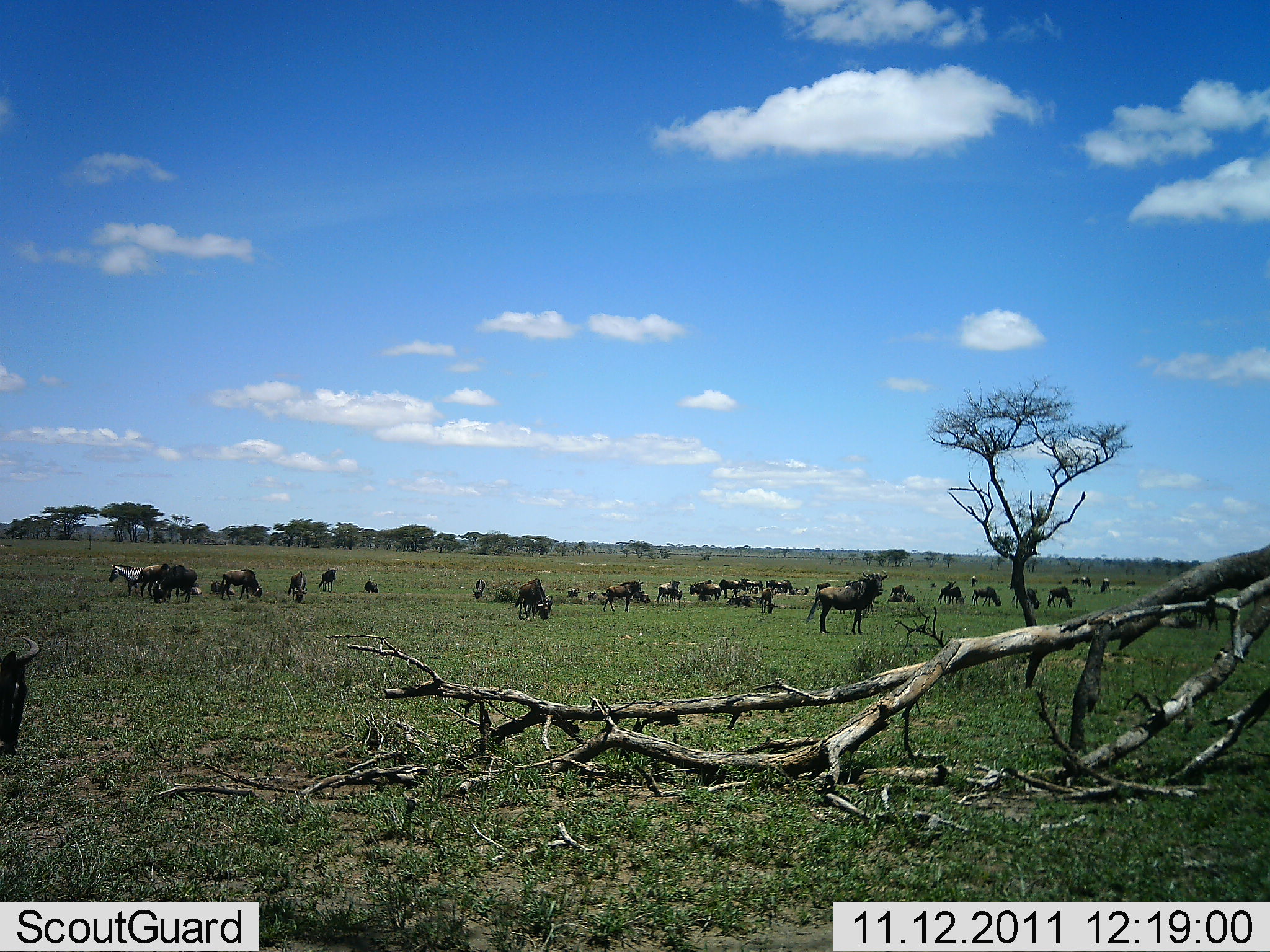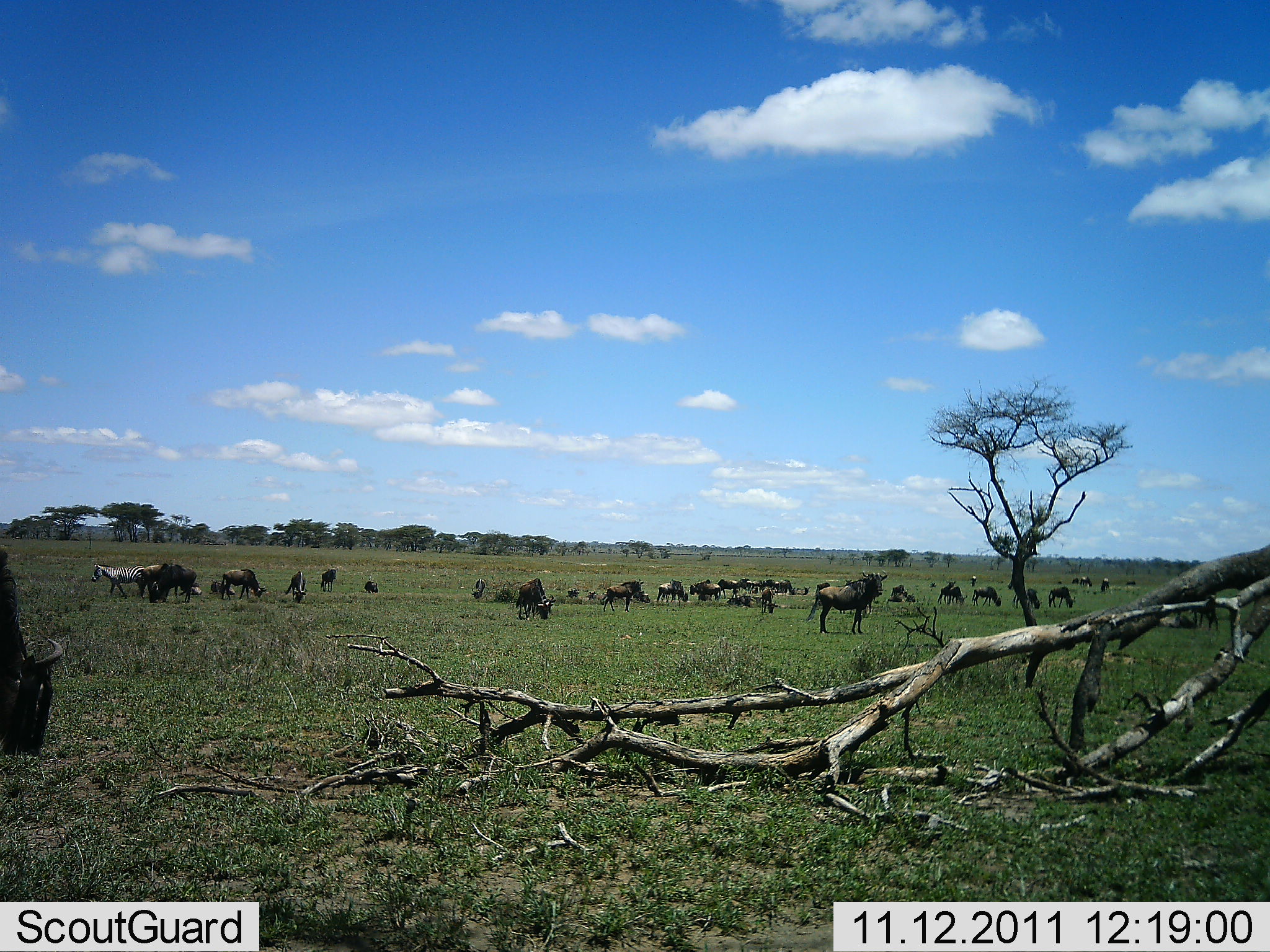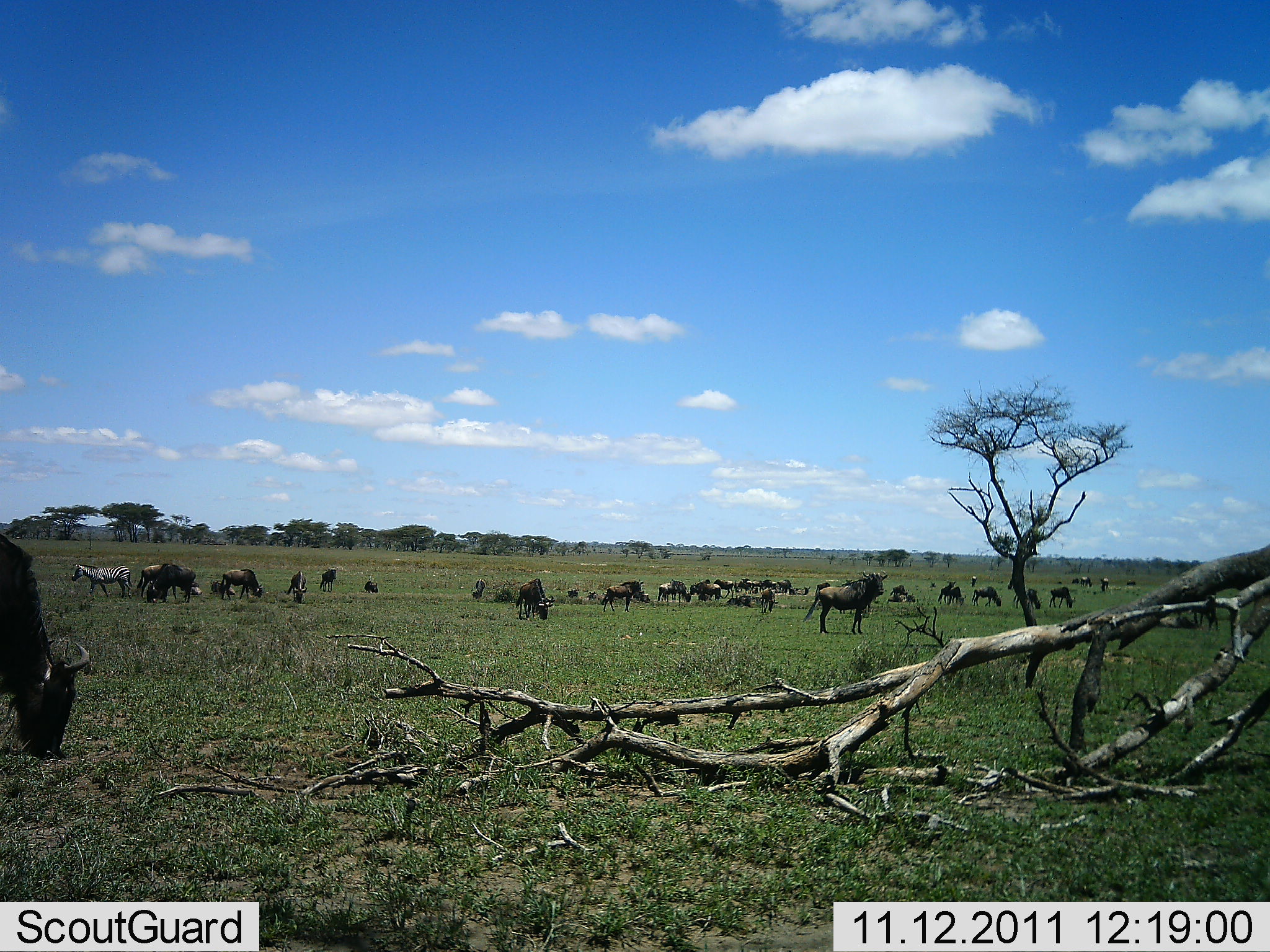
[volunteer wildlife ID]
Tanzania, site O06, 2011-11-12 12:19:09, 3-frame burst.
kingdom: Animalia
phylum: Chordata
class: Mammalia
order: Artiodactyla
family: Bovidae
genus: Connochaetes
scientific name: Connochaetes taurinus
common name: blue wildebeest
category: wildebeest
Wildebeest (blue wildebeest) (Connochaetes taurinus), count 11-50. Behavior (volunteer vote fractions): standing 71%, resting 12%, moving 21%, interacting 4%. Young present (vote fraction): 4%. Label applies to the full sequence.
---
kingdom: Animalia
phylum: Chordata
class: Mammalia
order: Perissodactyla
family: Equidae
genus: Equus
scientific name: Equus quagga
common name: plains zebra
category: zebra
Zebra (plains zebra) (Equus quagga), count 1. Behavior (volunteer vote fractions): standing 46%, resting 0%, moving 69%, interacting 0%. Young present (vote fraction): 0%. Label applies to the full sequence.